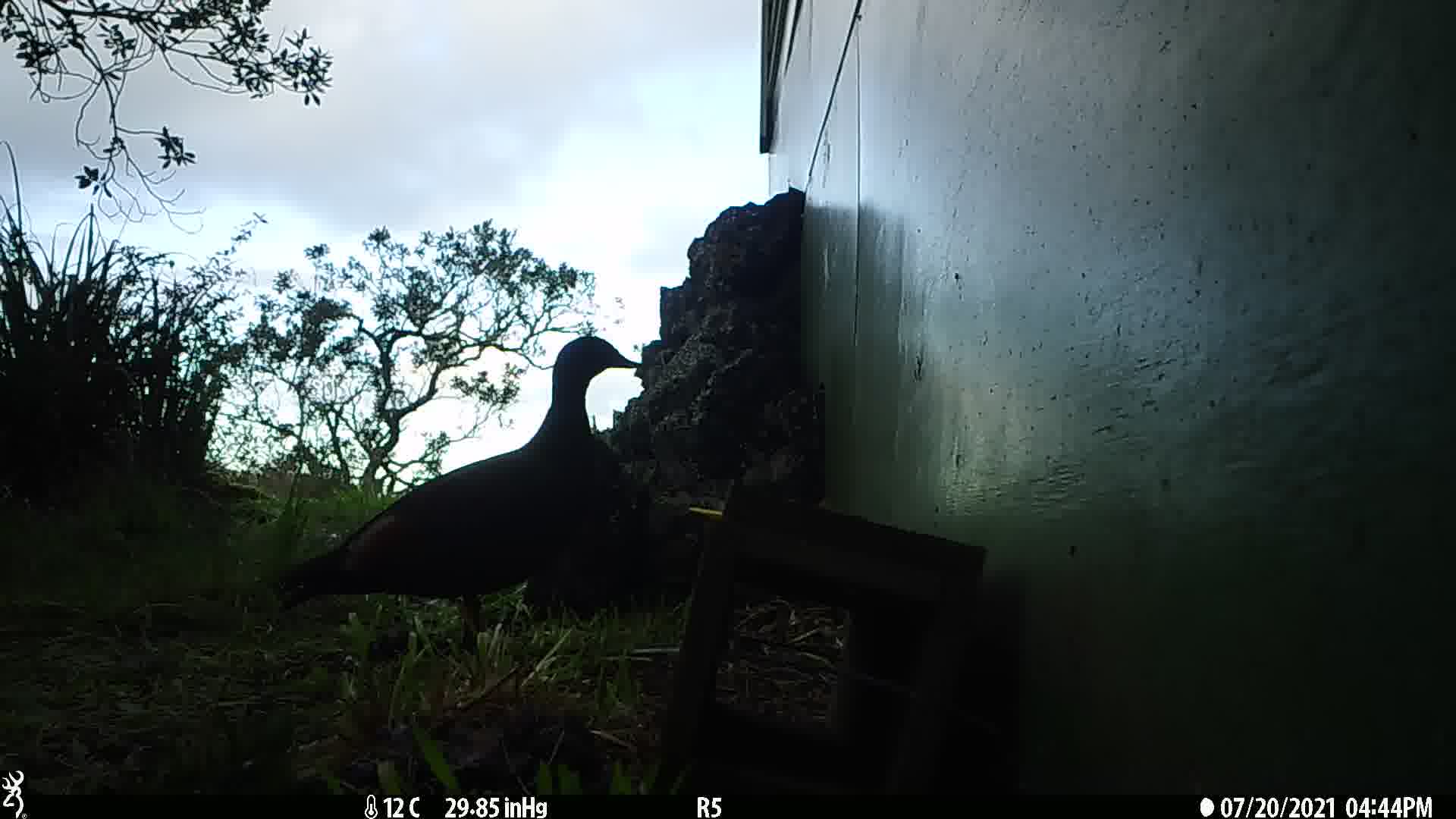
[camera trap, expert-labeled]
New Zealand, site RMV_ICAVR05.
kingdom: Animalia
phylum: Chordata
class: Aves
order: Anseriformes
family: Anatidae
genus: Tadorna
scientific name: Tadorna variegata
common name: paradise shelduck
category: paradise duck